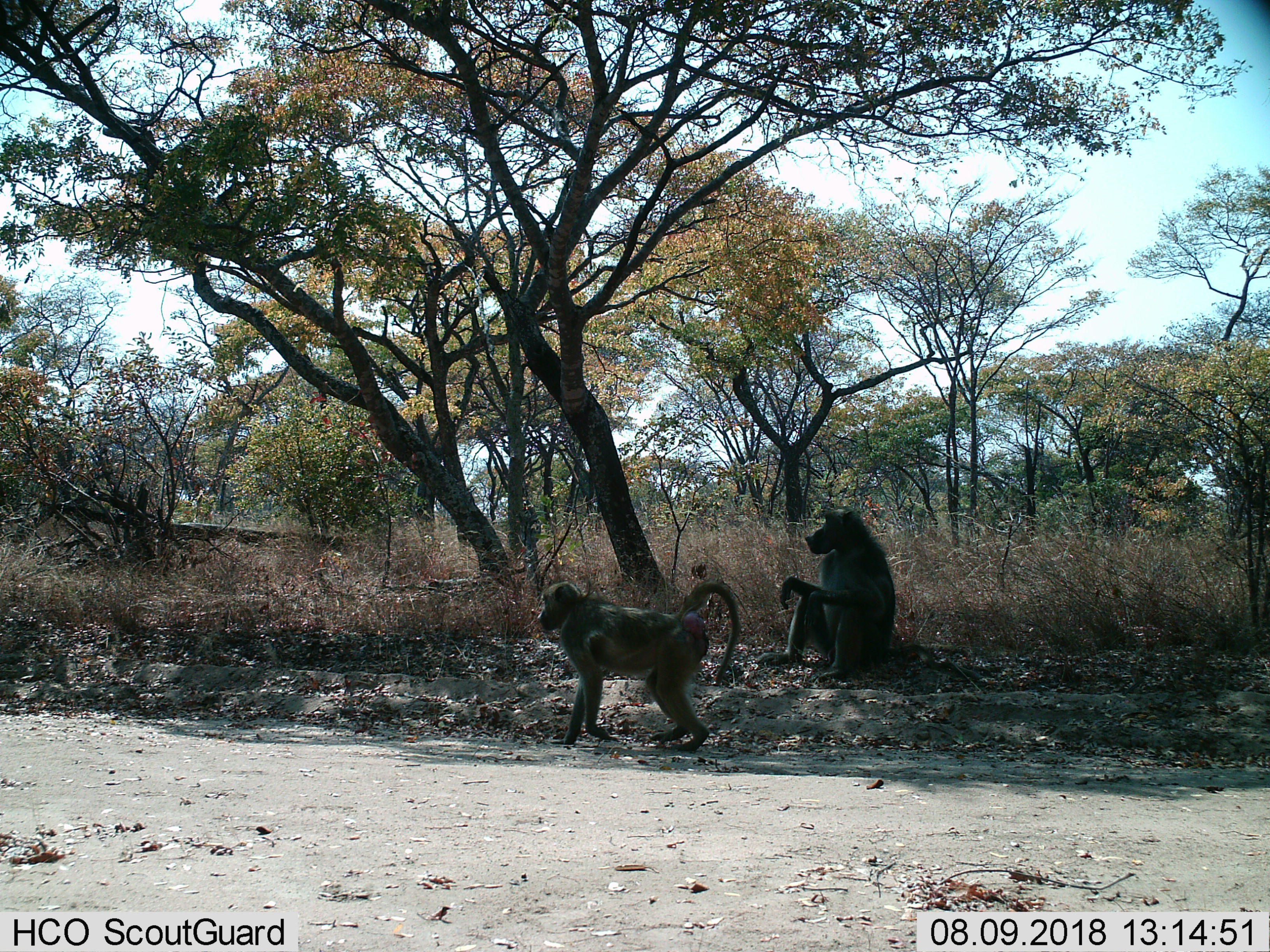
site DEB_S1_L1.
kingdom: Animalia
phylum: Chordata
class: Mammalia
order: Primates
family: Cercopithecidae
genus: Papio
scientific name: Papio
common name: baboon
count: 2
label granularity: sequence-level